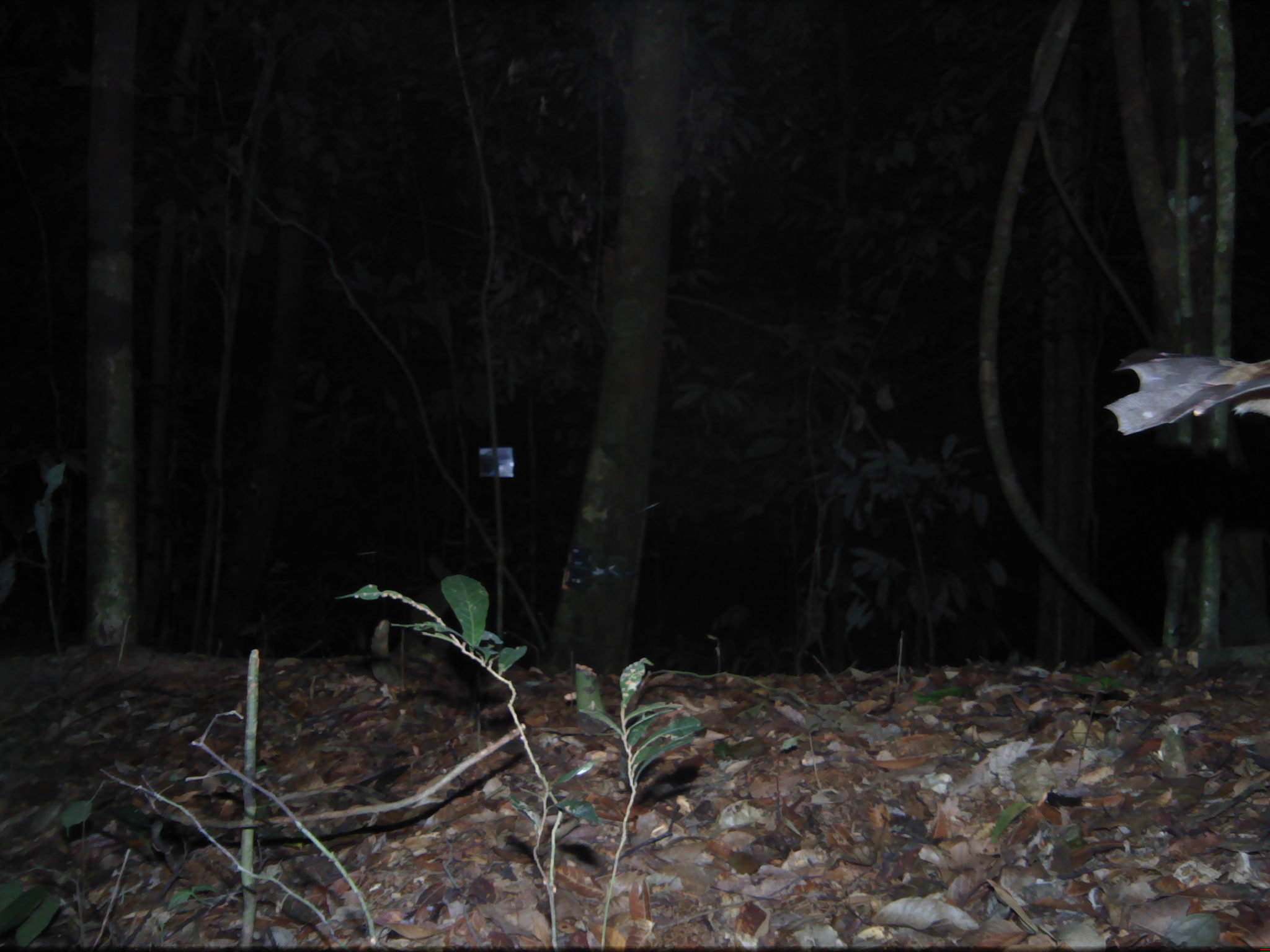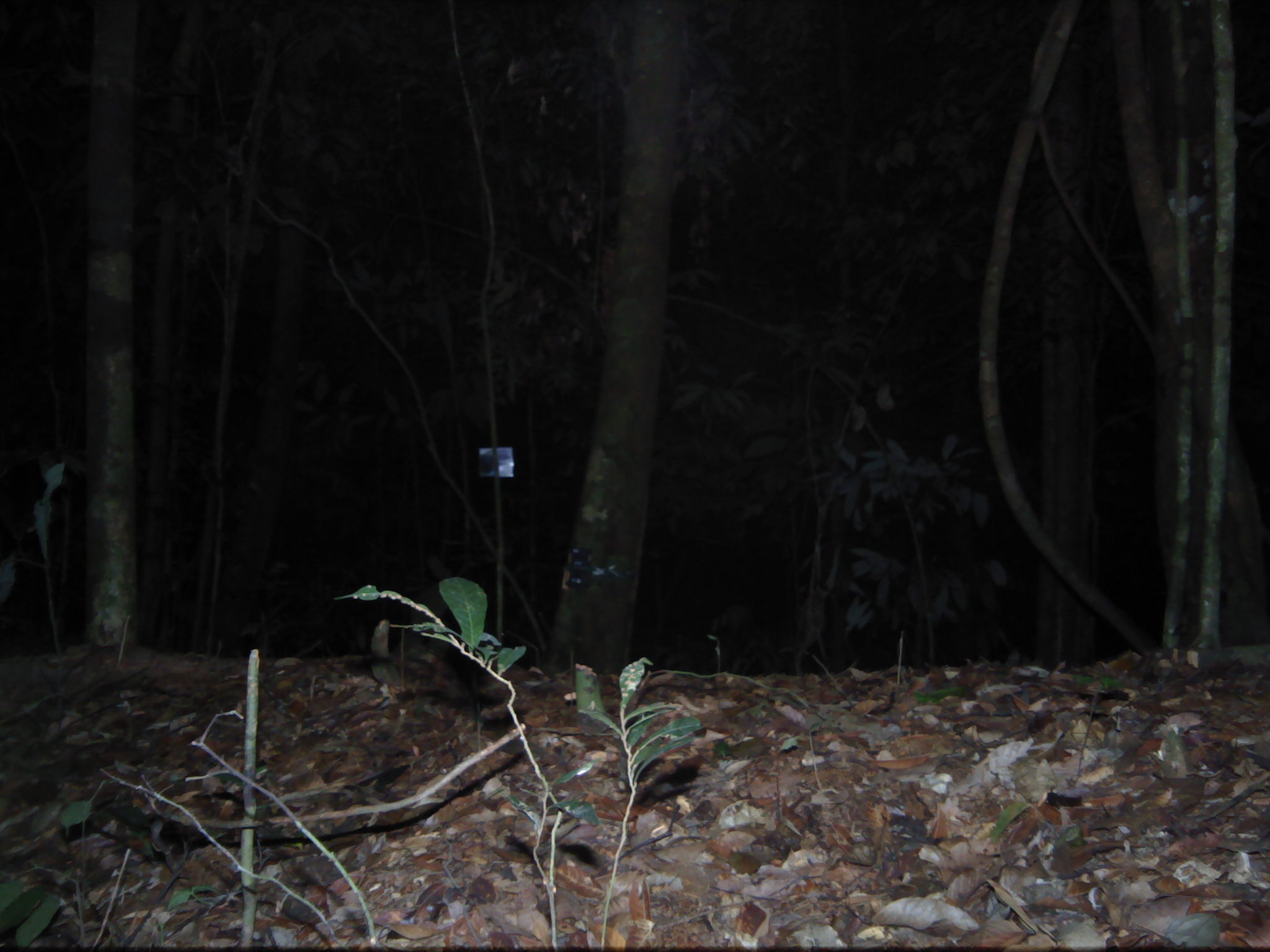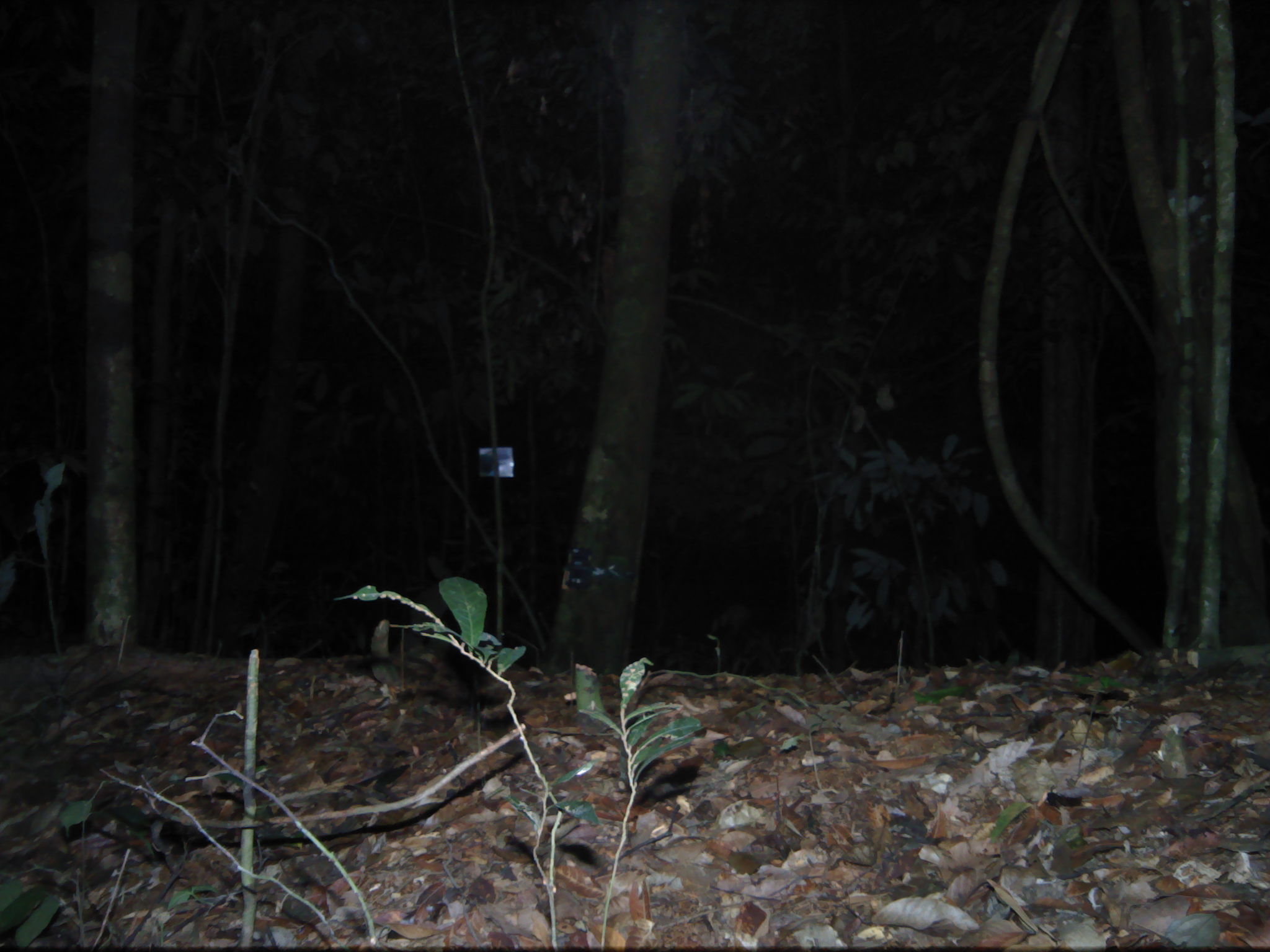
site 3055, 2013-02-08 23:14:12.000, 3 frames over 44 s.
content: unidentified animal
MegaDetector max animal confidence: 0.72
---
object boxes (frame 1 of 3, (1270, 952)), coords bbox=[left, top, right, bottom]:
unknown: bbox=[1105, 345, 1268, 436]